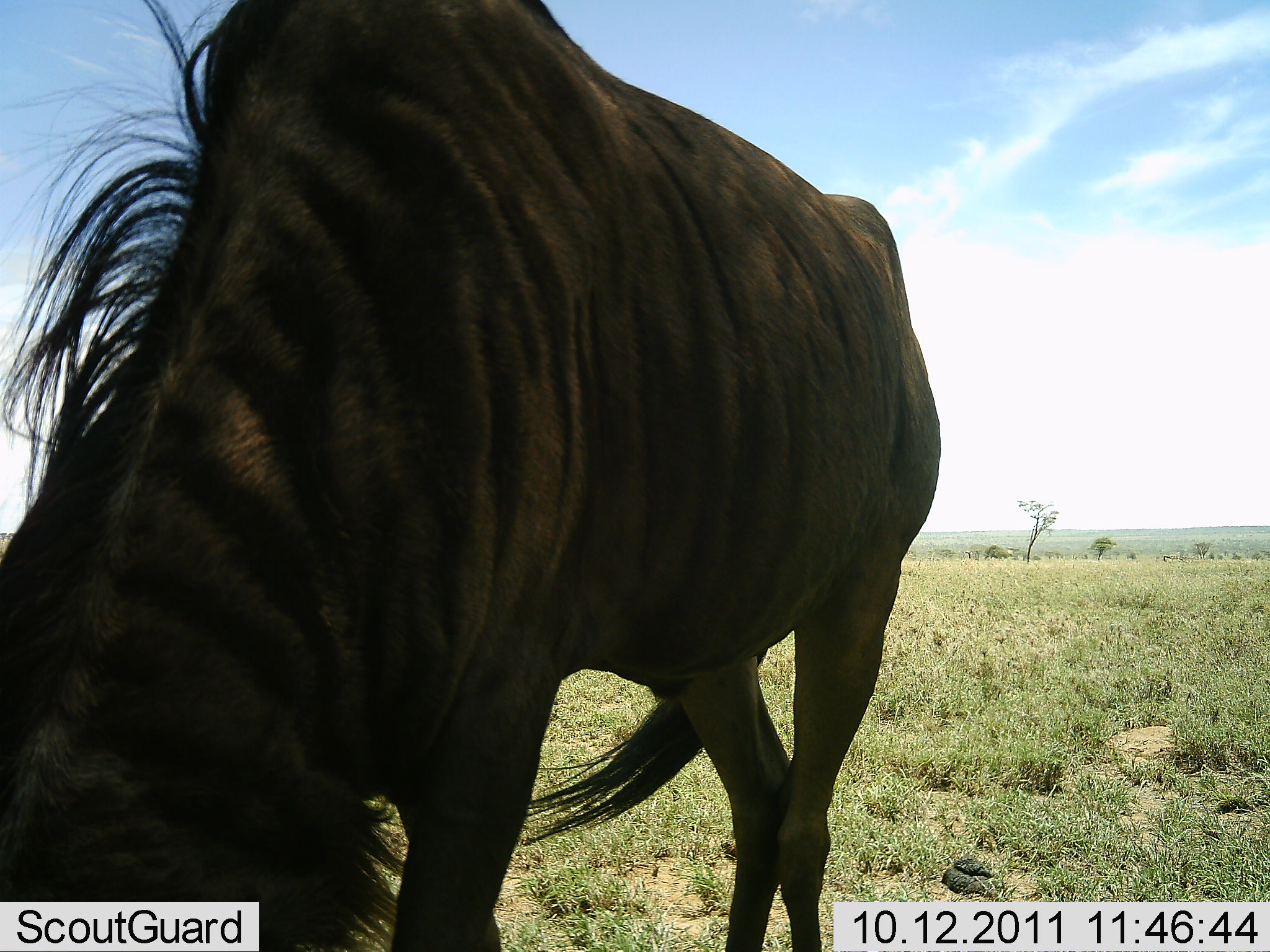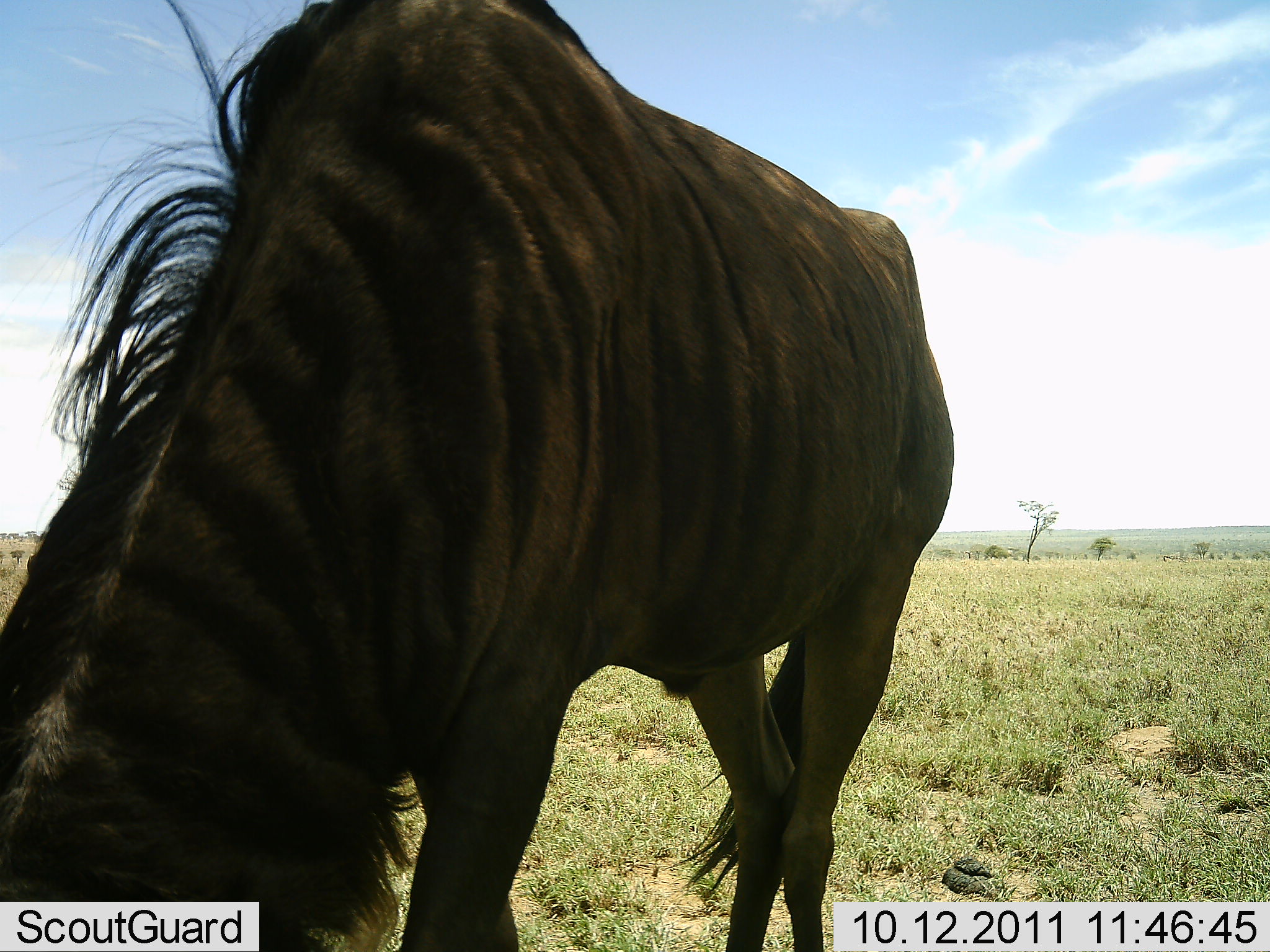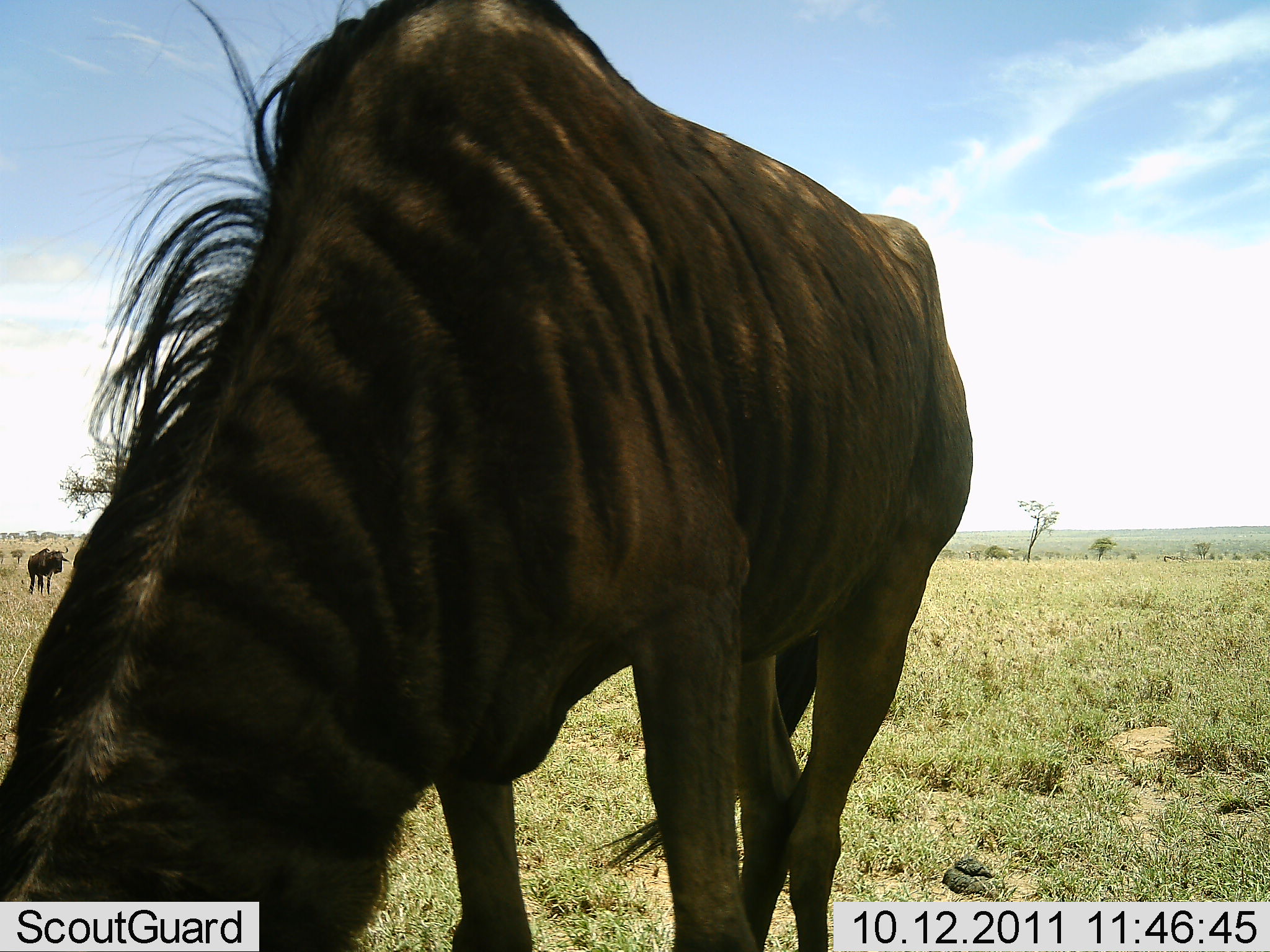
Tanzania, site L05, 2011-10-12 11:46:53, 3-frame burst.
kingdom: Animalia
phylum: Chordata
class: Mammalia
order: Artiodactyla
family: Bovidae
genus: Connochaetes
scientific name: Connochaetes taurinus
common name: blue wildebeest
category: wildebeest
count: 1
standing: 36%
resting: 0%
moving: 9%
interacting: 0%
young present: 0%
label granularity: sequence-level